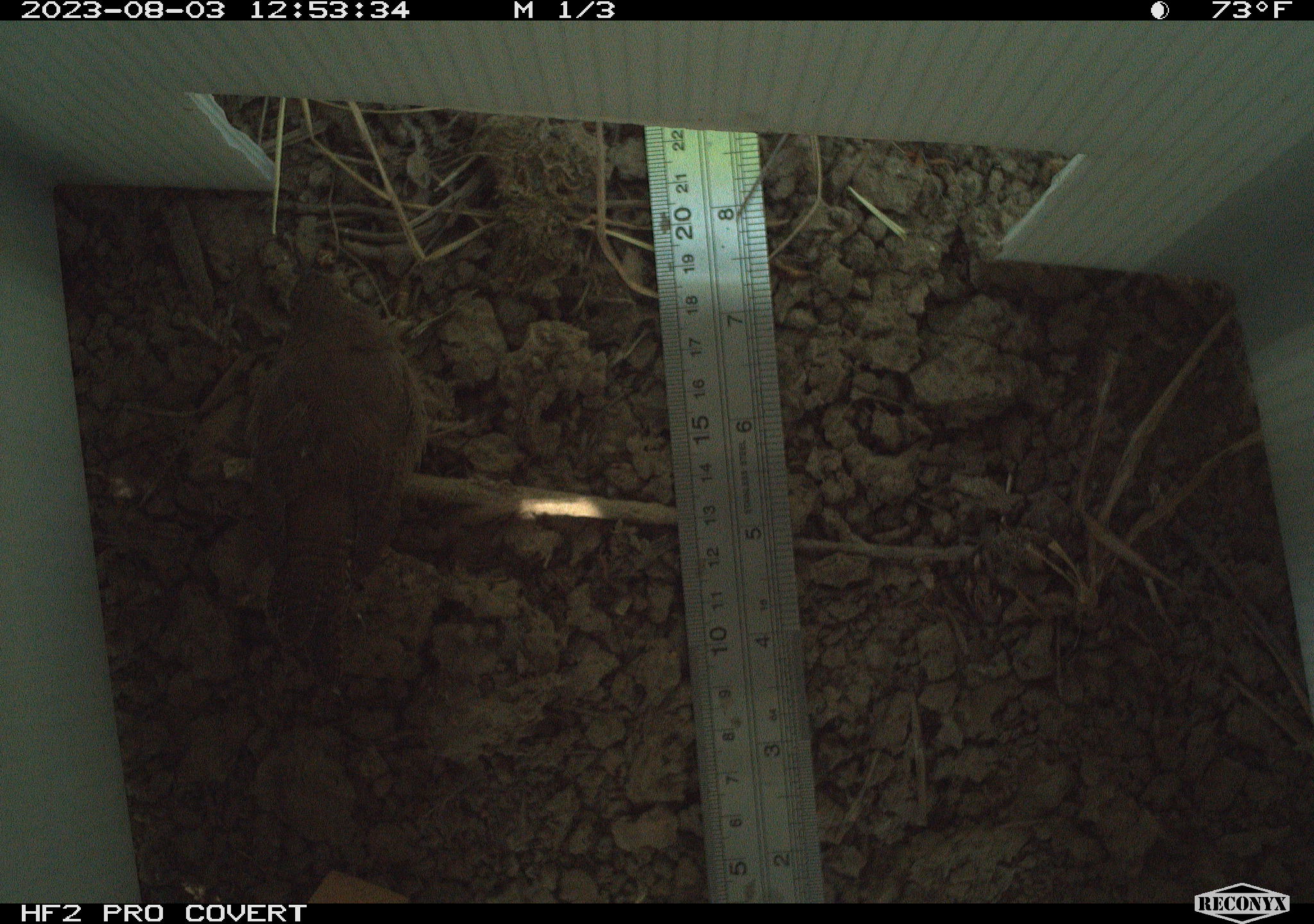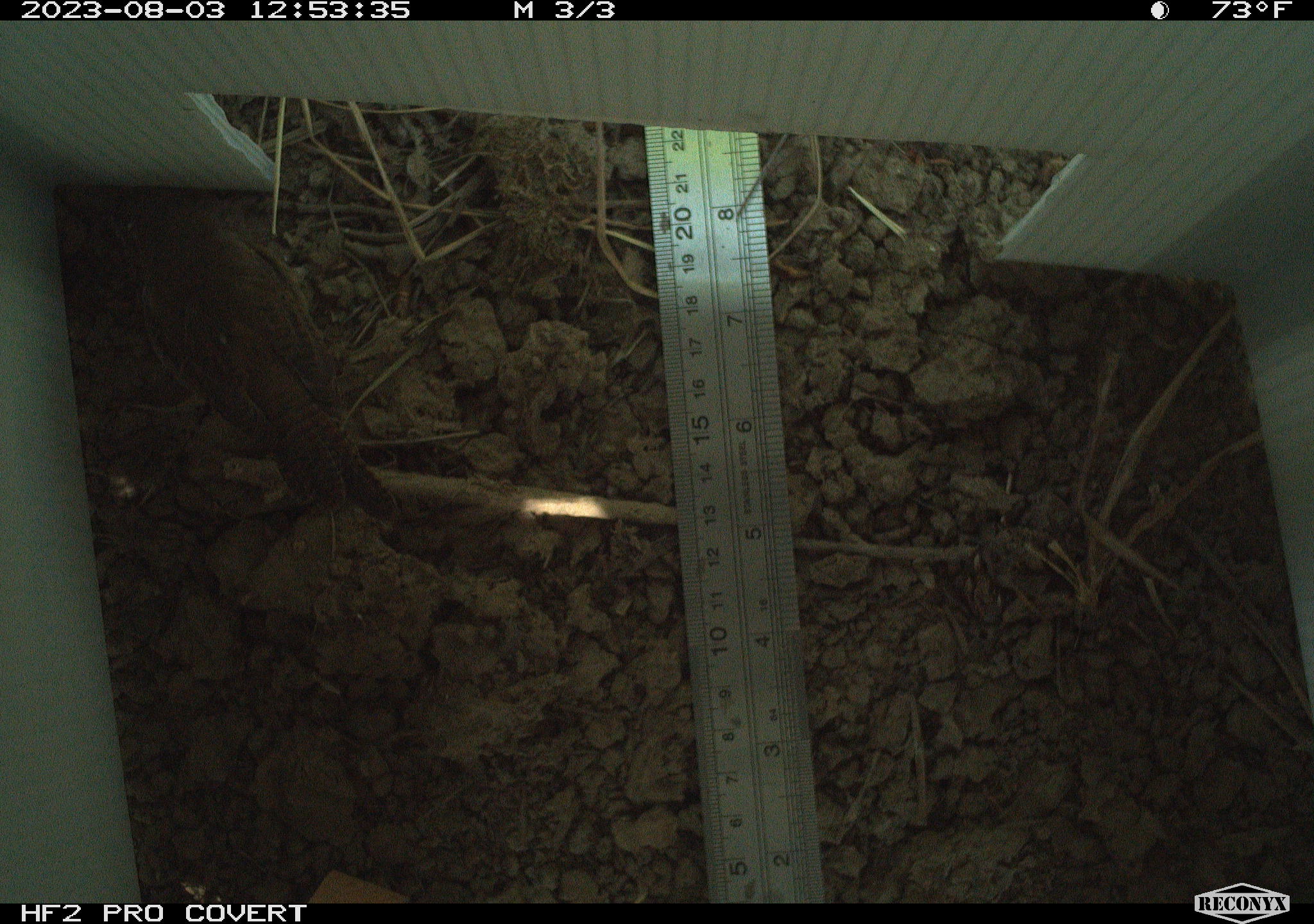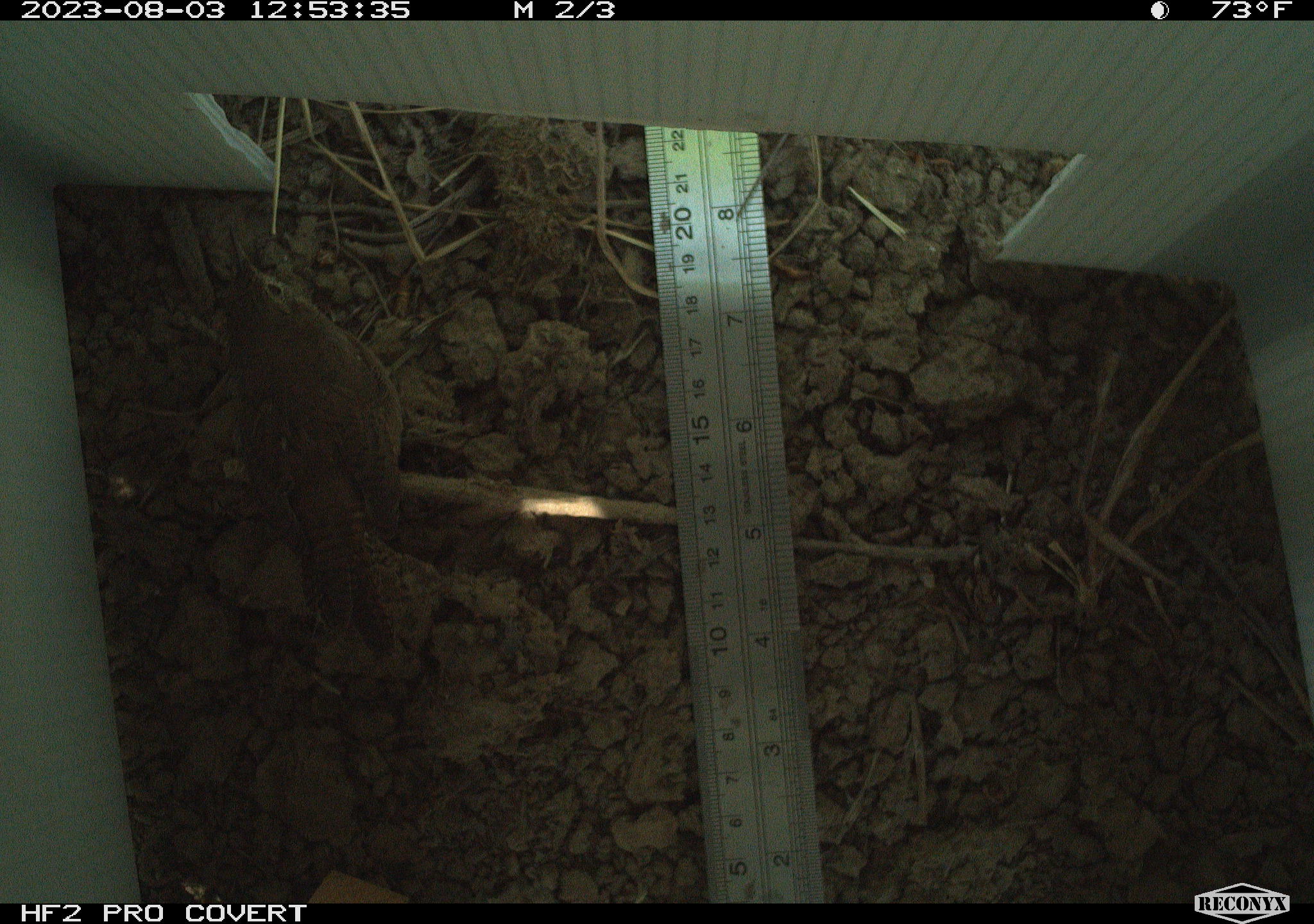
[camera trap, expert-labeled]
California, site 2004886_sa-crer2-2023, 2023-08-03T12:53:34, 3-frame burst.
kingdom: Animalia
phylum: Chordata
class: Aves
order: Passeriformes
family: Troglodytidae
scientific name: Troglodytidae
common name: wren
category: troglodytidae family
Troglodytidae family (wren) (Troglodytidae).